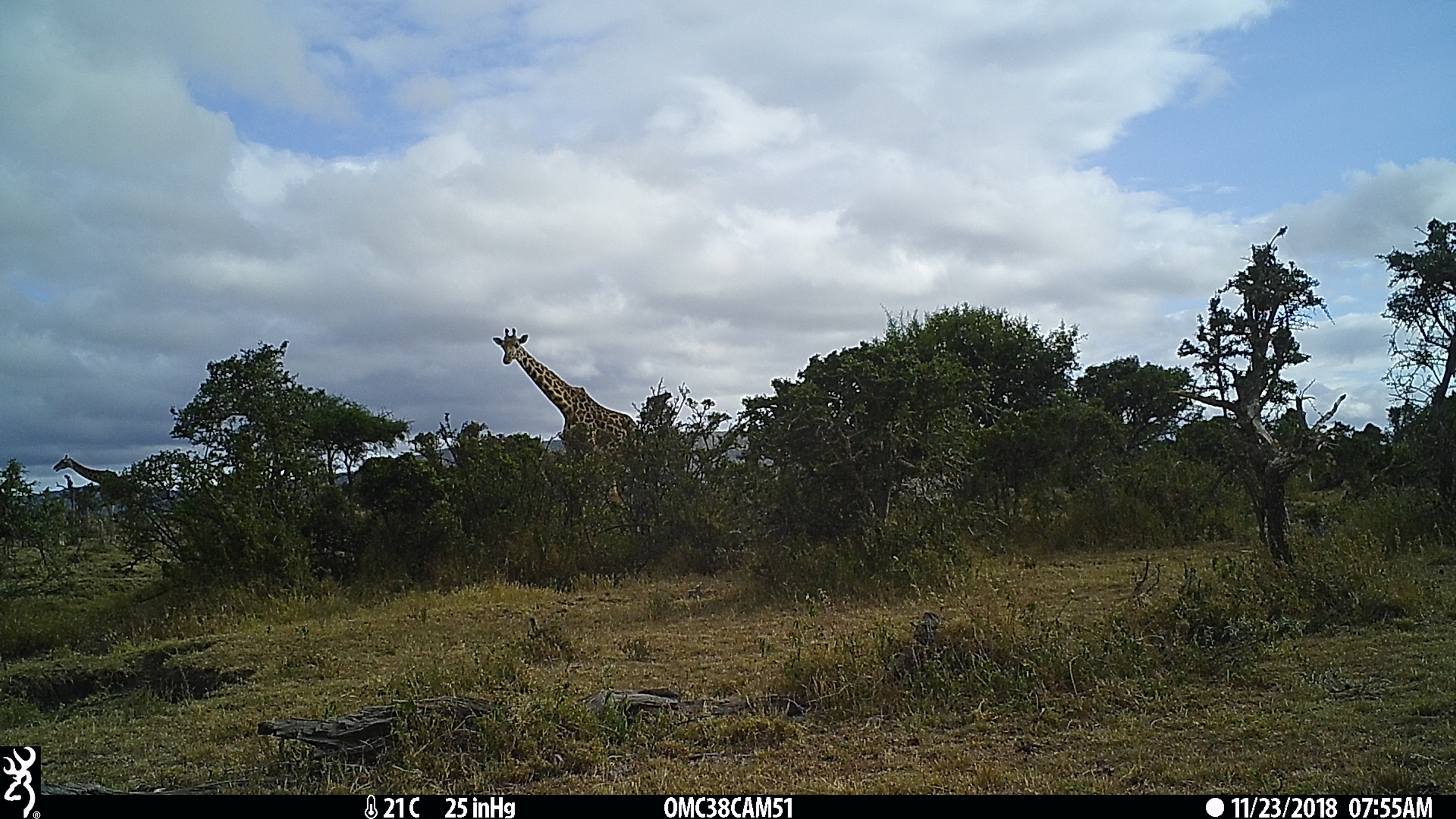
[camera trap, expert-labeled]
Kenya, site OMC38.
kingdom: Animalia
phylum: Chordata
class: Mammalia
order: Artiodactyla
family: Giraffidae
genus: Giraffa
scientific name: Giraffa camelopardalis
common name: northern giraffe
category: giraffe